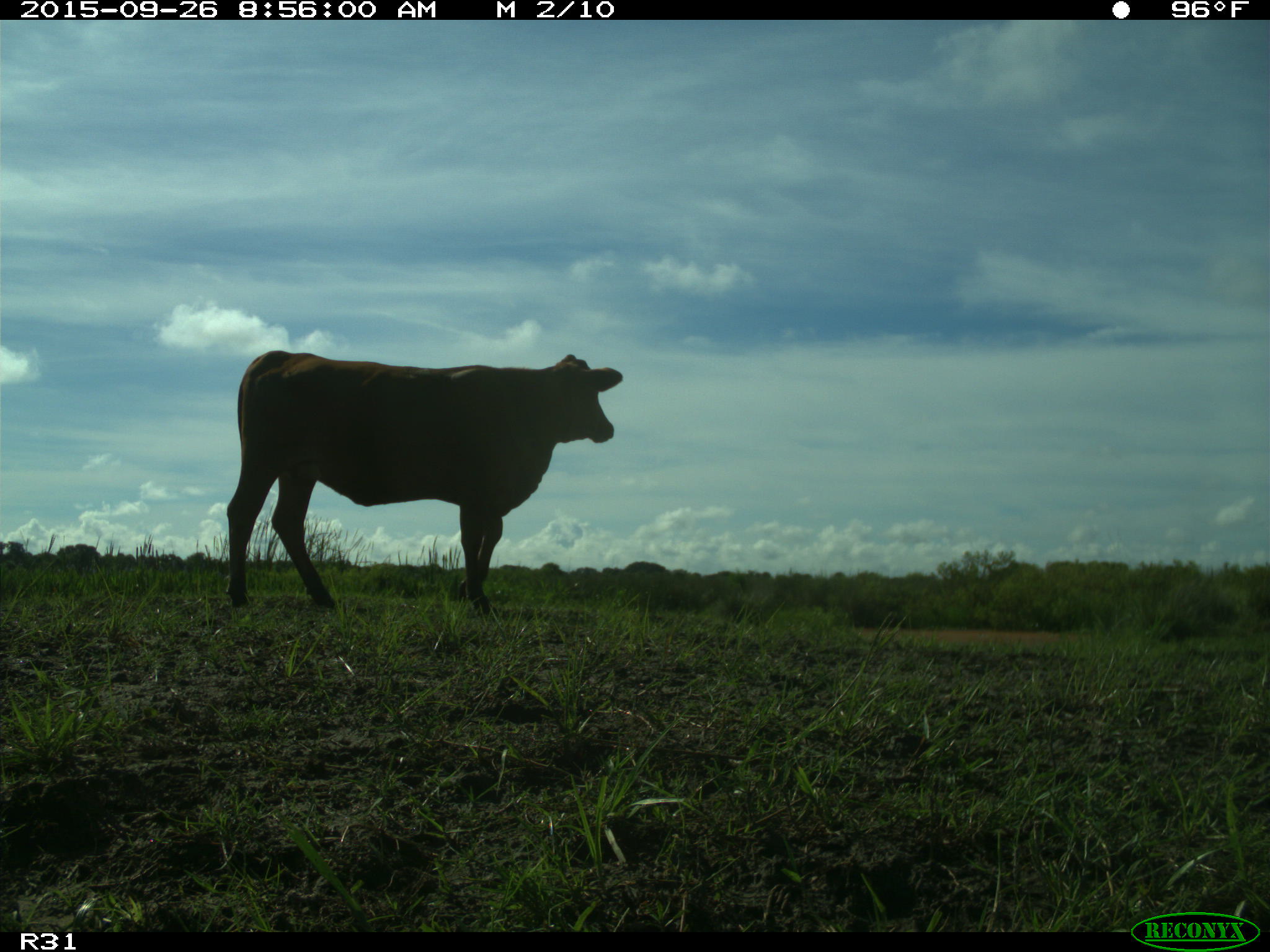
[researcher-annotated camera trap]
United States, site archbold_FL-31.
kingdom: Animalia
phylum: Chordata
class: Mammalia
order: Artiodactyla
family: Bovidae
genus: Bos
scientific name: Bos taurus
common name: domestic cow